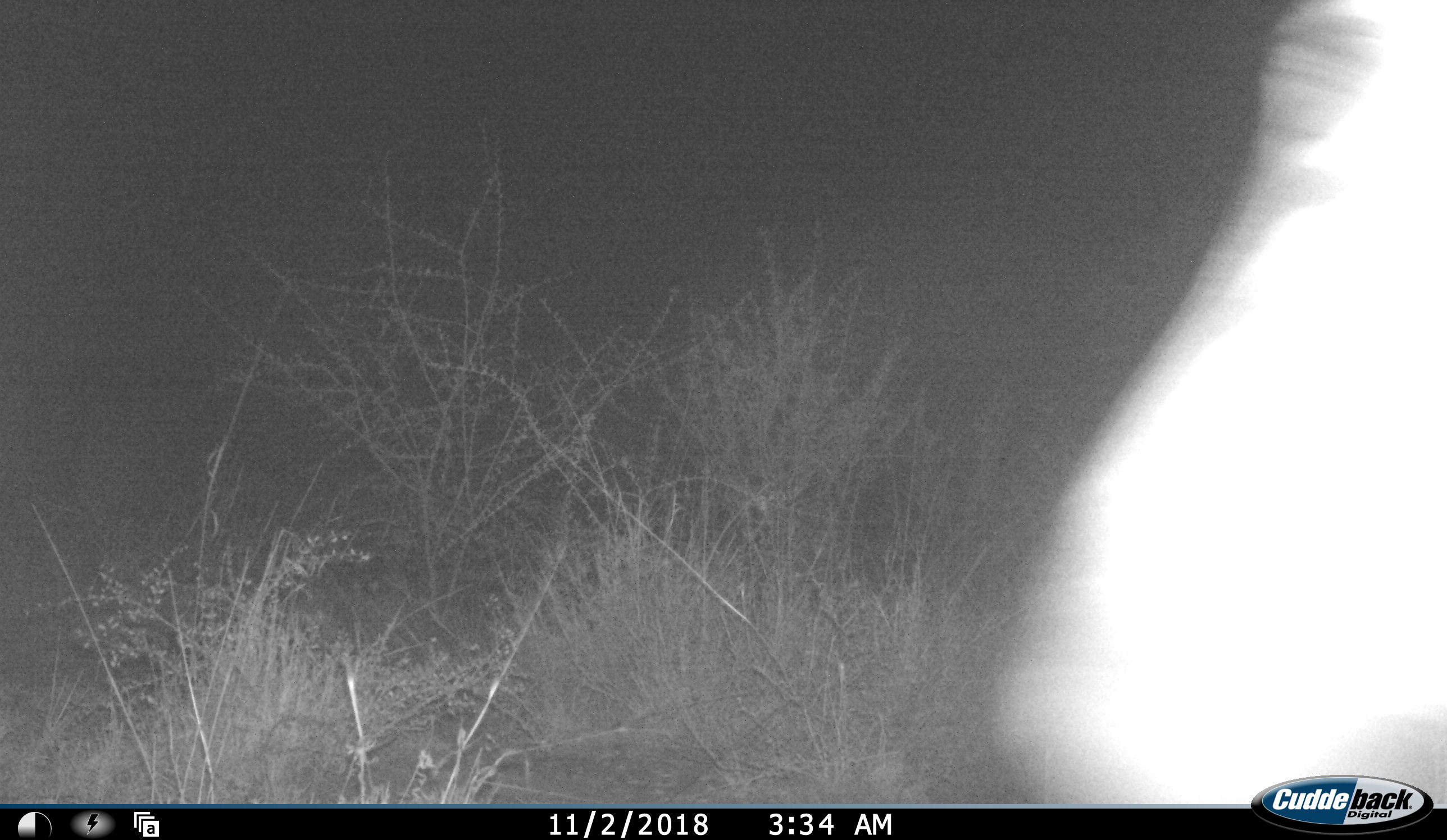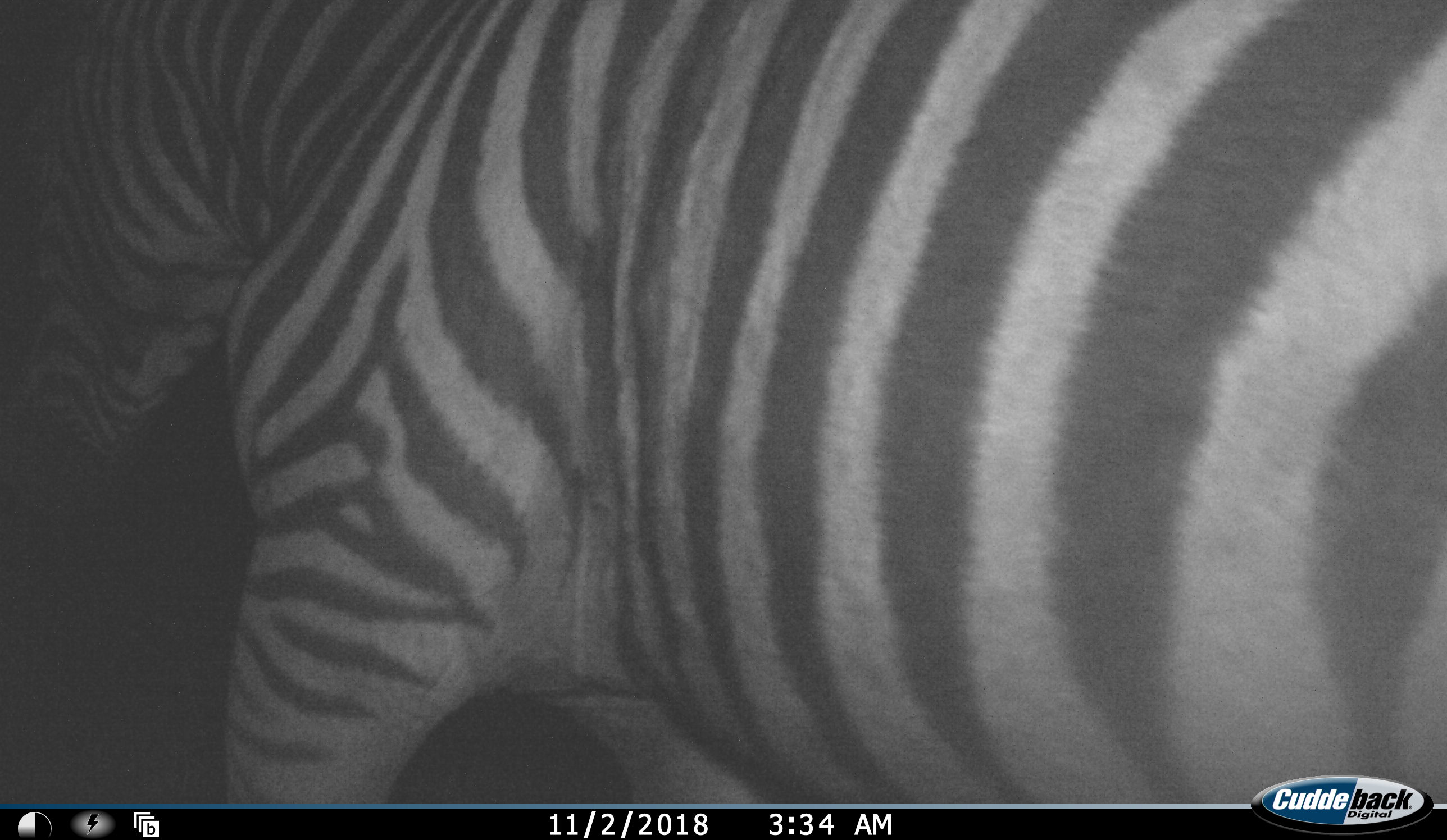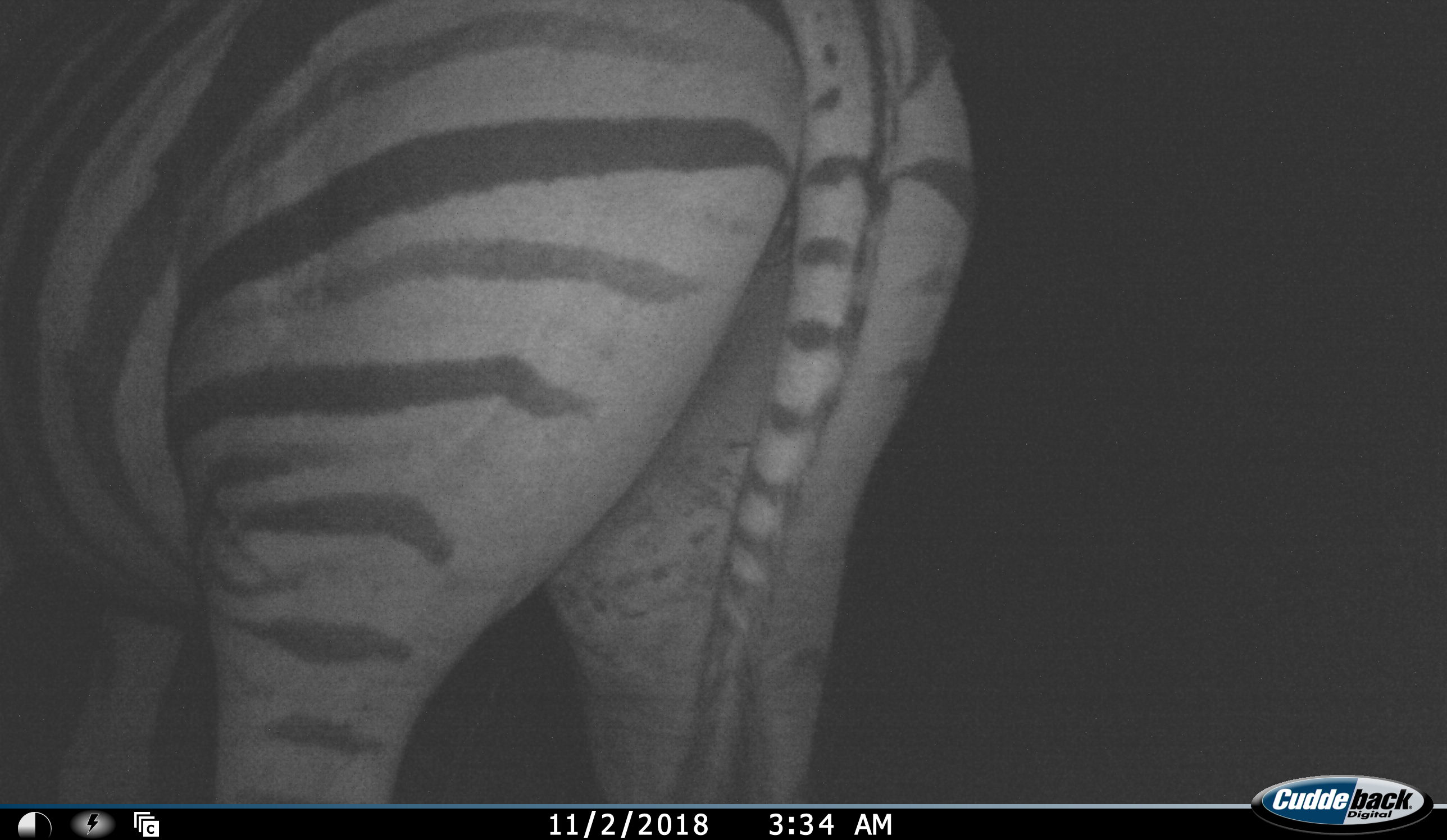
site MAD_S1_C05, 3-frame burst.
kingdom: Animalia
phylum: Chordata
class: Mammalia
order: Perissodactyla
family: Equidae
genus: Equus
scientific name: Equus quagga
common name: plains zebra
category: zebraplains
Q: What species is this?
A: Zebraplains (plains zebra) (Equus quagga).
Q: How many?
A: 1.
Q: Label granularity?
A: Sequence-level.